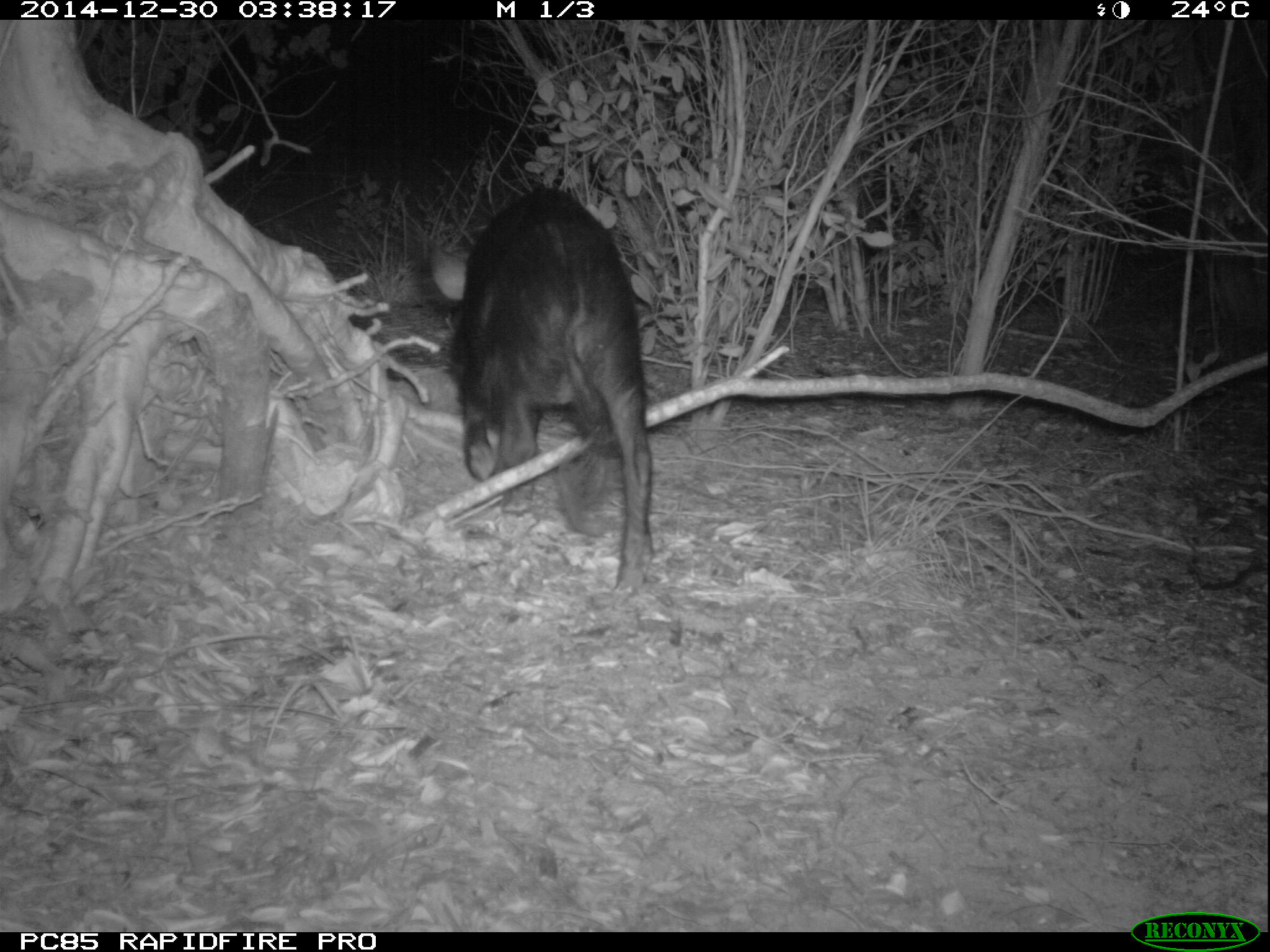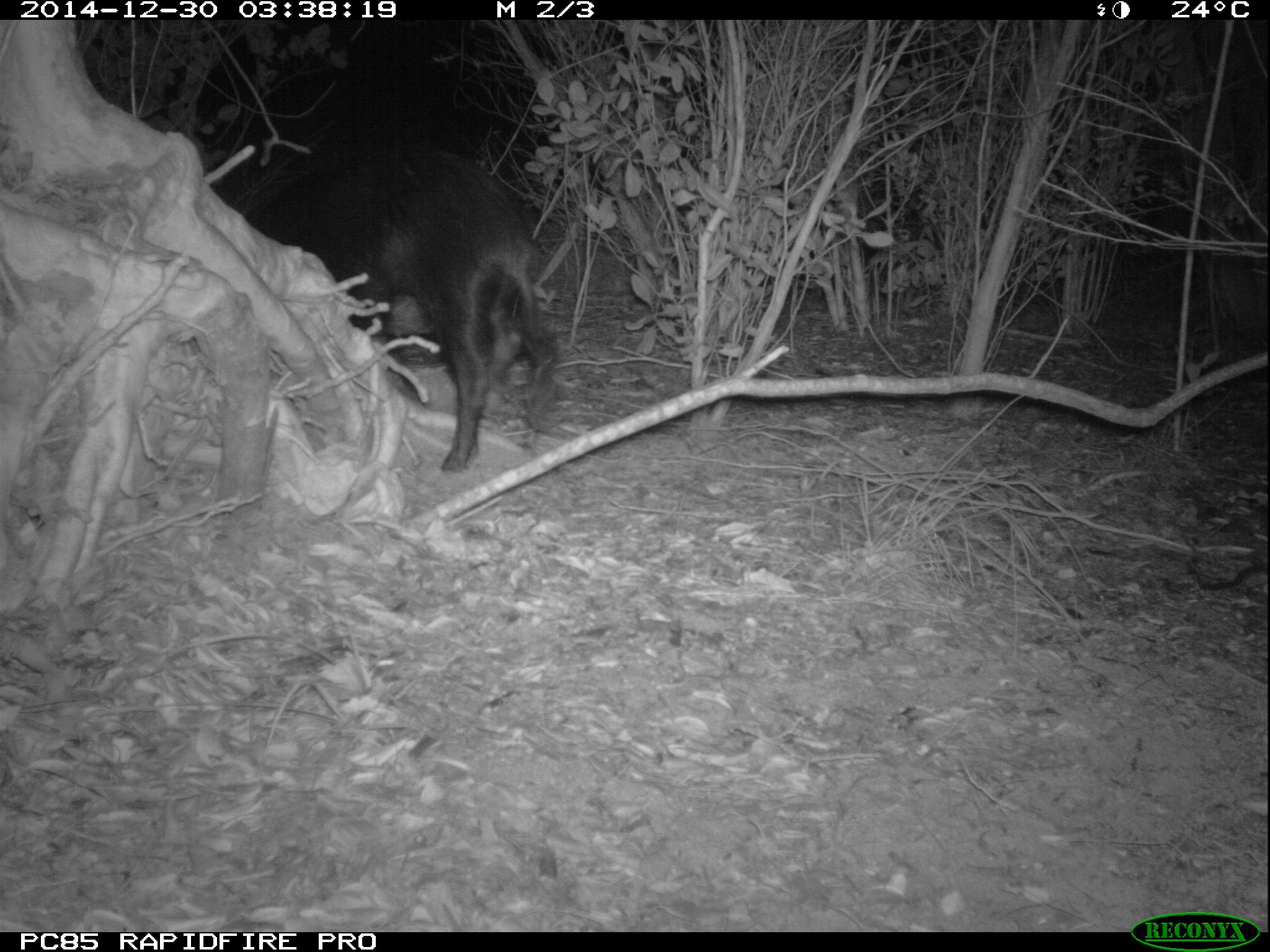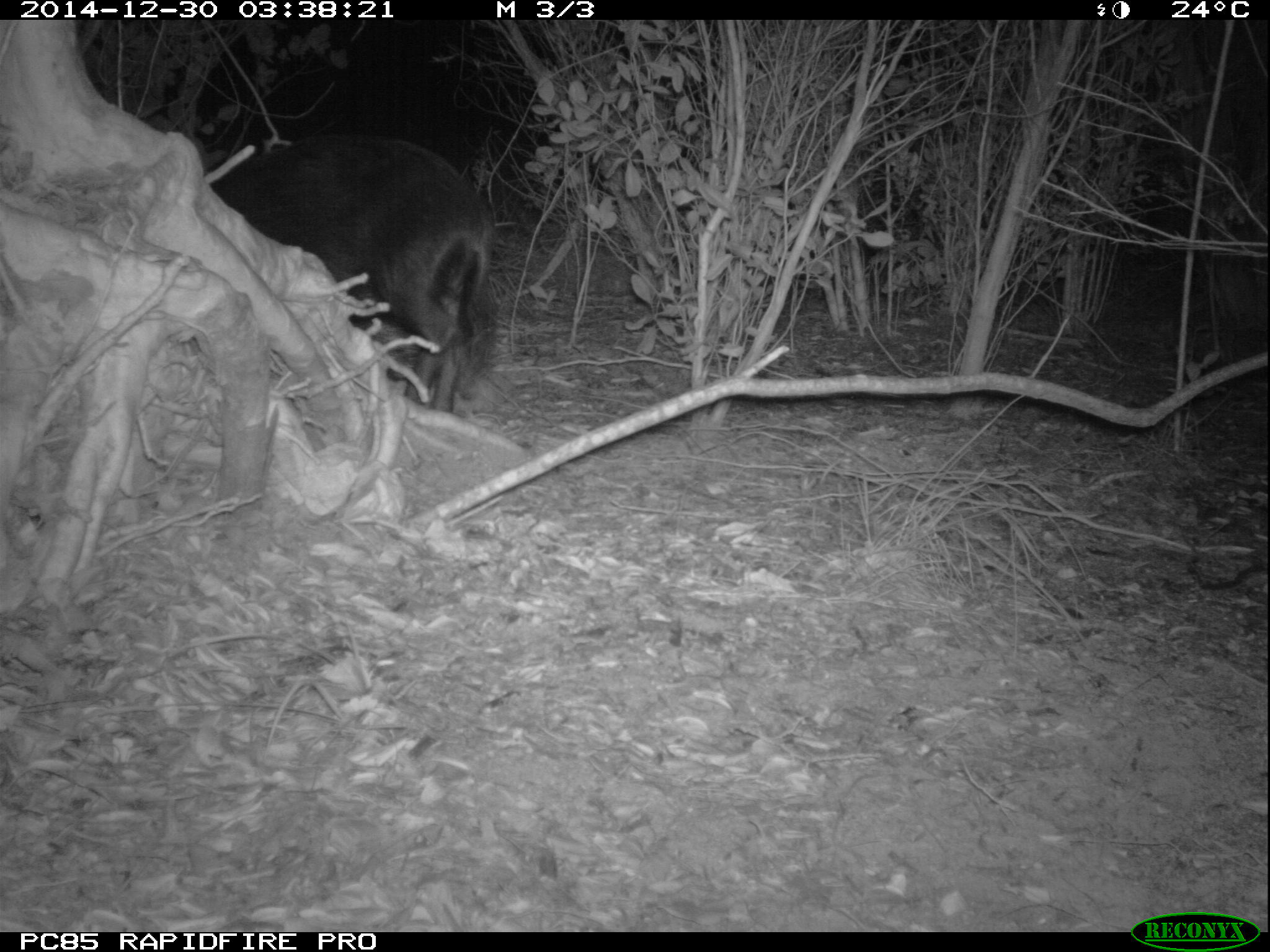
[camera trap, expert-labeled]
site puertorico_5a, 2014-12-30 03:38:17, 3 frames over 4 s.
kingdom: Animalia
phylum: Chordata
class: Mammalia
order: Artiodactyla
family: Suidae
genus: Sus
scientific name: Sus scrofa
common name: pig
Pig (Sus scrofa).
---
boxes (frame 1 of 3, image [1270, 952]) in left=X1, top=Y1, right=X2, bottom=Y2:
pig: left=426, top=181, right=662, bottom=584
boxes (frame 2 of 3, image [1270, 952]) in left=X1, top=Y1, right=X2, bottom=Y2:
pig: left=256, top=134, right=560, bottom=472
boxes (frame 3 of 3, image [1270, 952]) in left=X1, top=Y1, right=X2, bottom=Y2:
pig: left=212, top=128, right=500, bottom=416